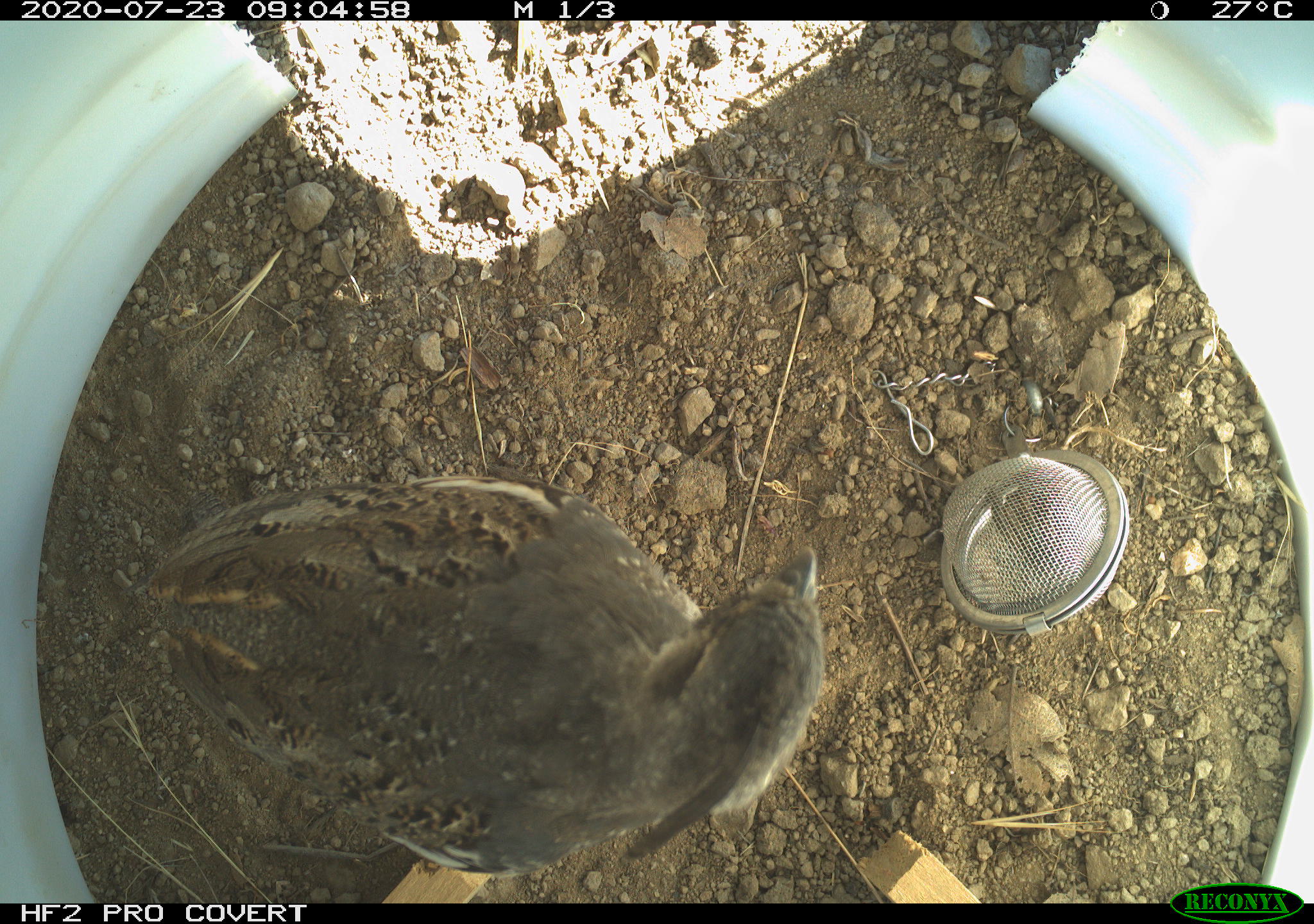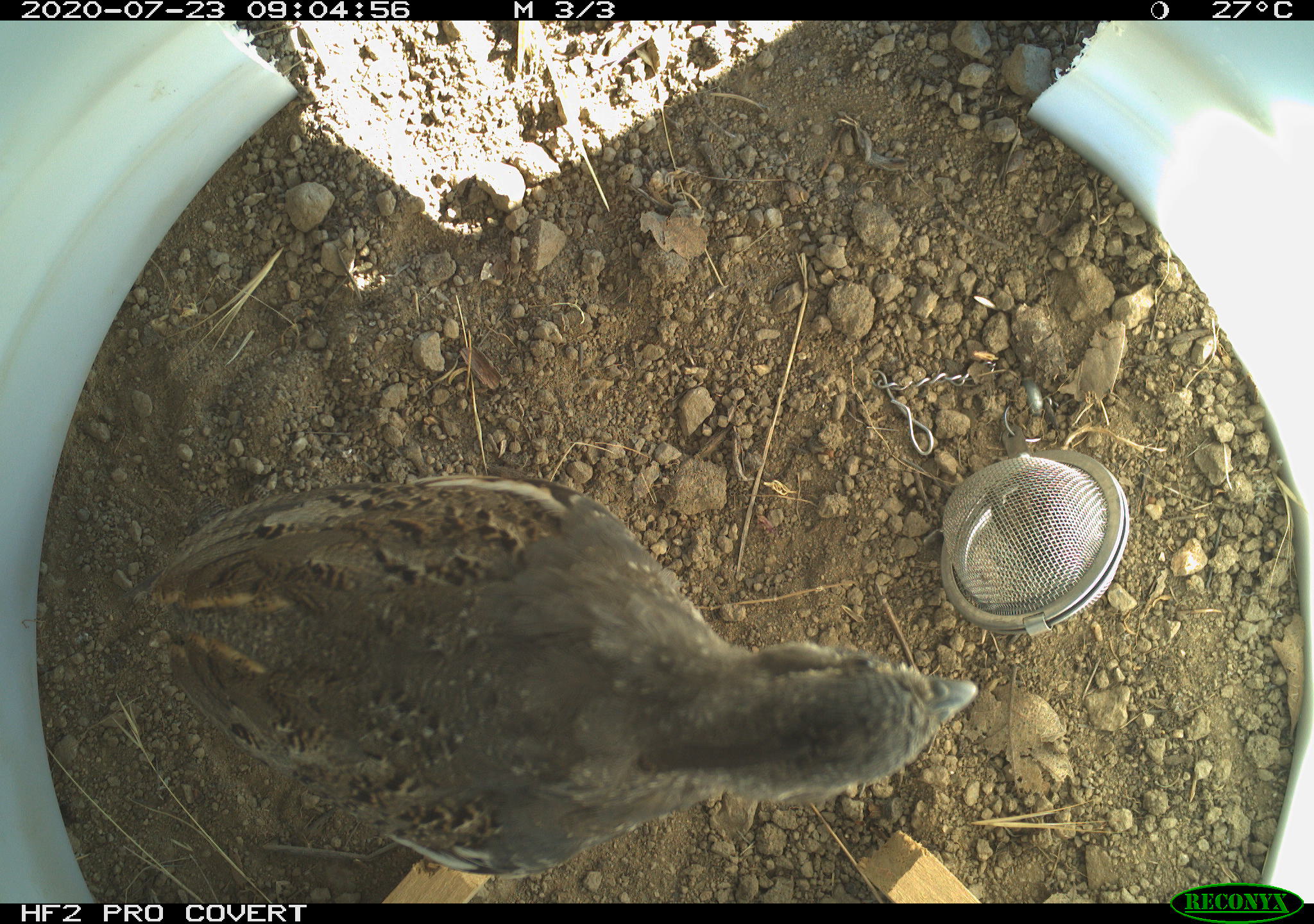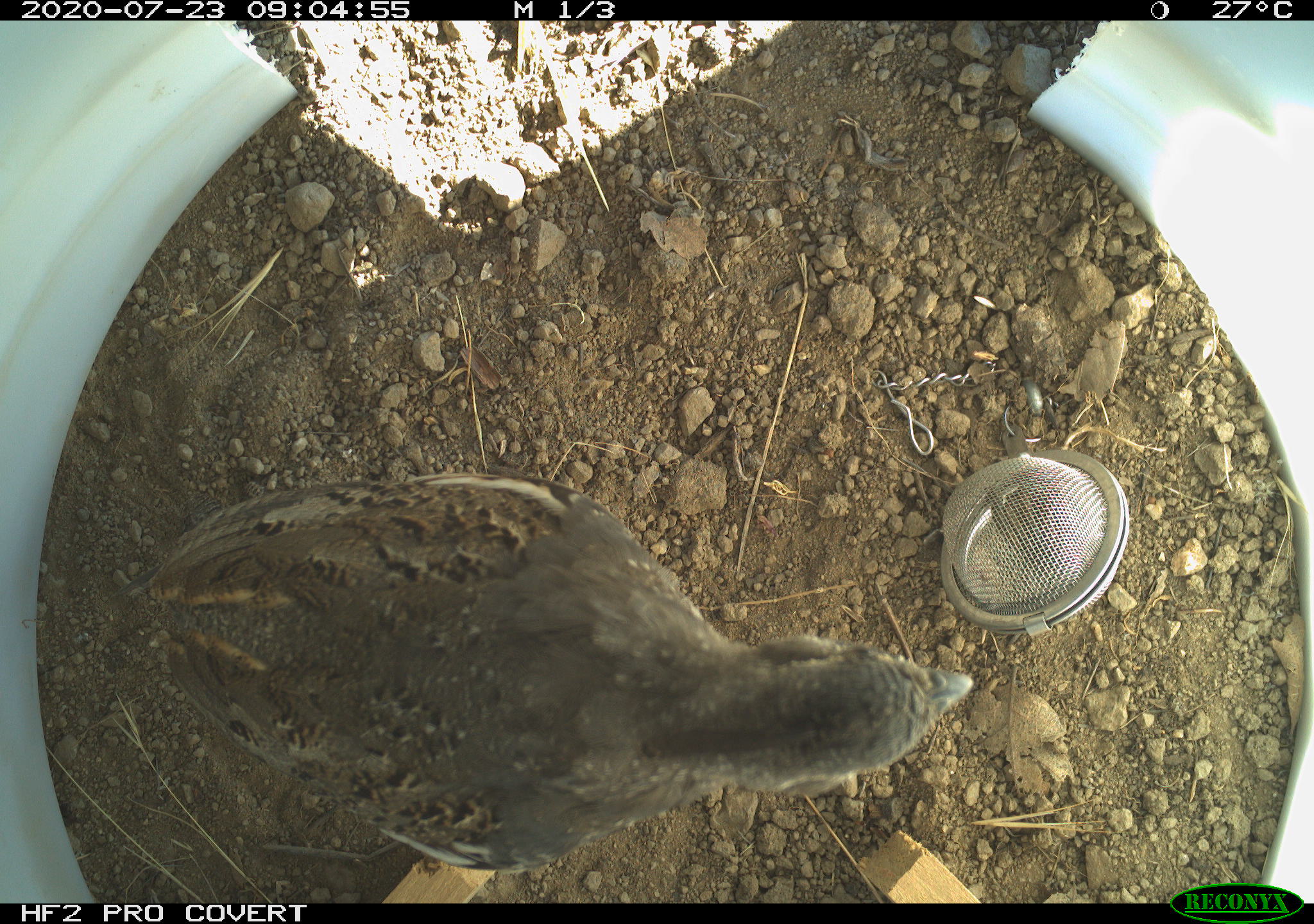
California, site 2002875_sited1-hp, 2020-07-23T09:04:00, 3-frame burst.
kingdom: Animalia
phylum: Chordata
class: Aves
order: Galliformes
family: Phasianidae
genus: Ophrysia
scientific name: Ophrysia superciliosa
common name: mountain quail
Mountain quail (Ophrysia superciliosa).